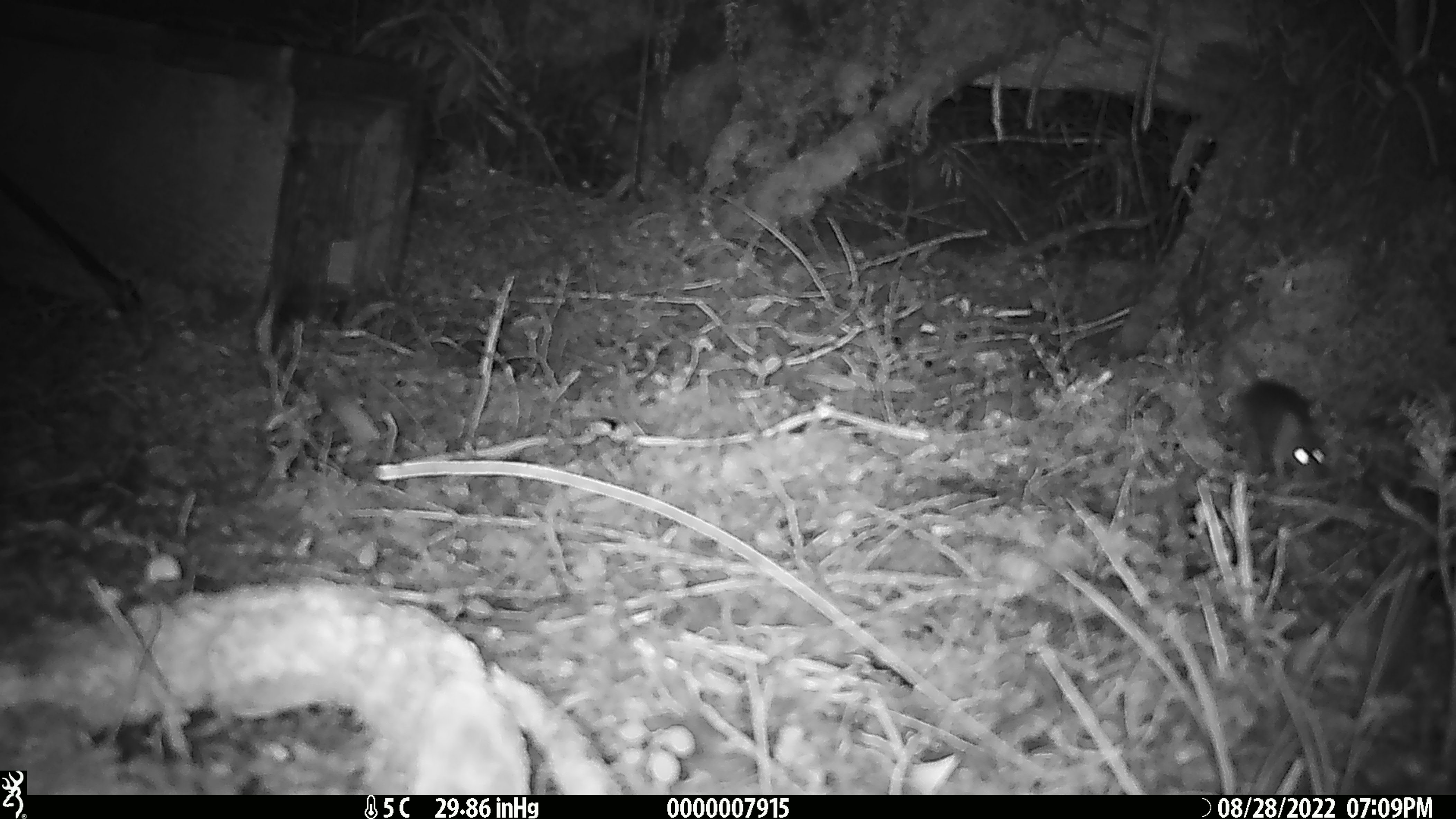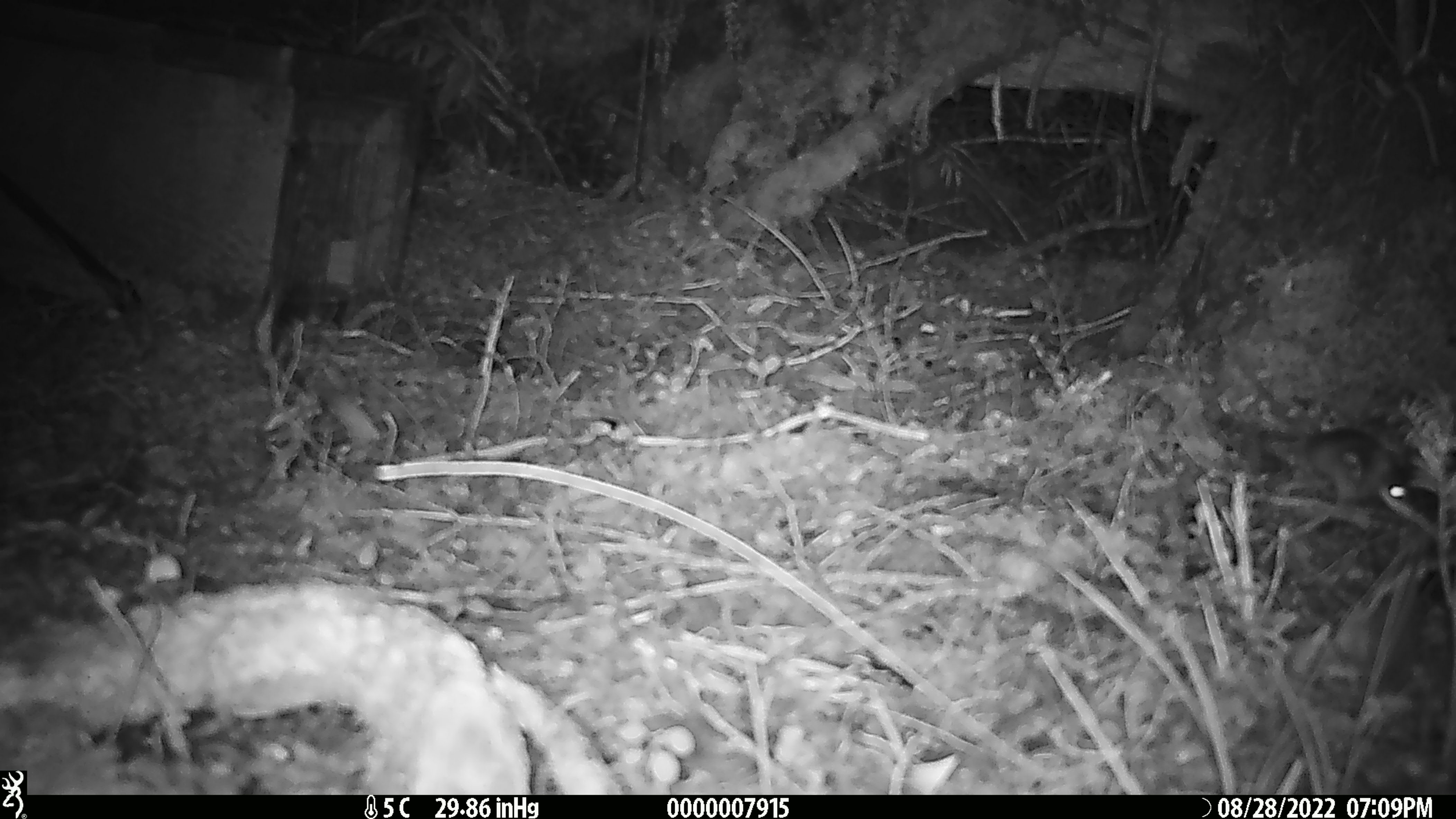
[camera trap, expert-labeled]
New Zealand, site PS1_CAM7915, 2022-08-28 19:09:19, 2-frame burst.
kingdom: Animalia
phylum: Chordata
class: Mammalia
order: Rodentia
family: Muridae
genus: Mus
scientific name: Mus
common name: mouse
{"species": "mouse (Mus)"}